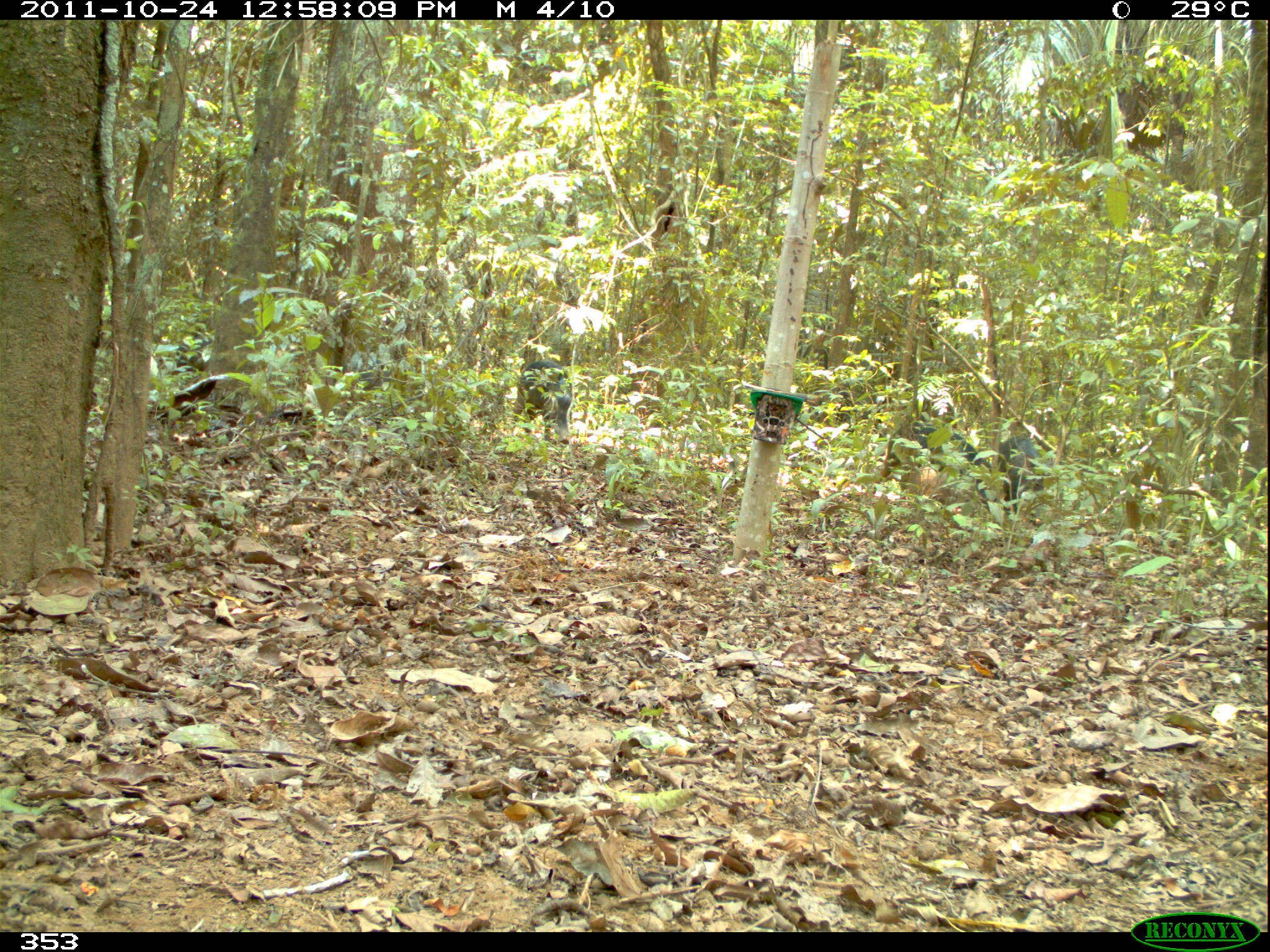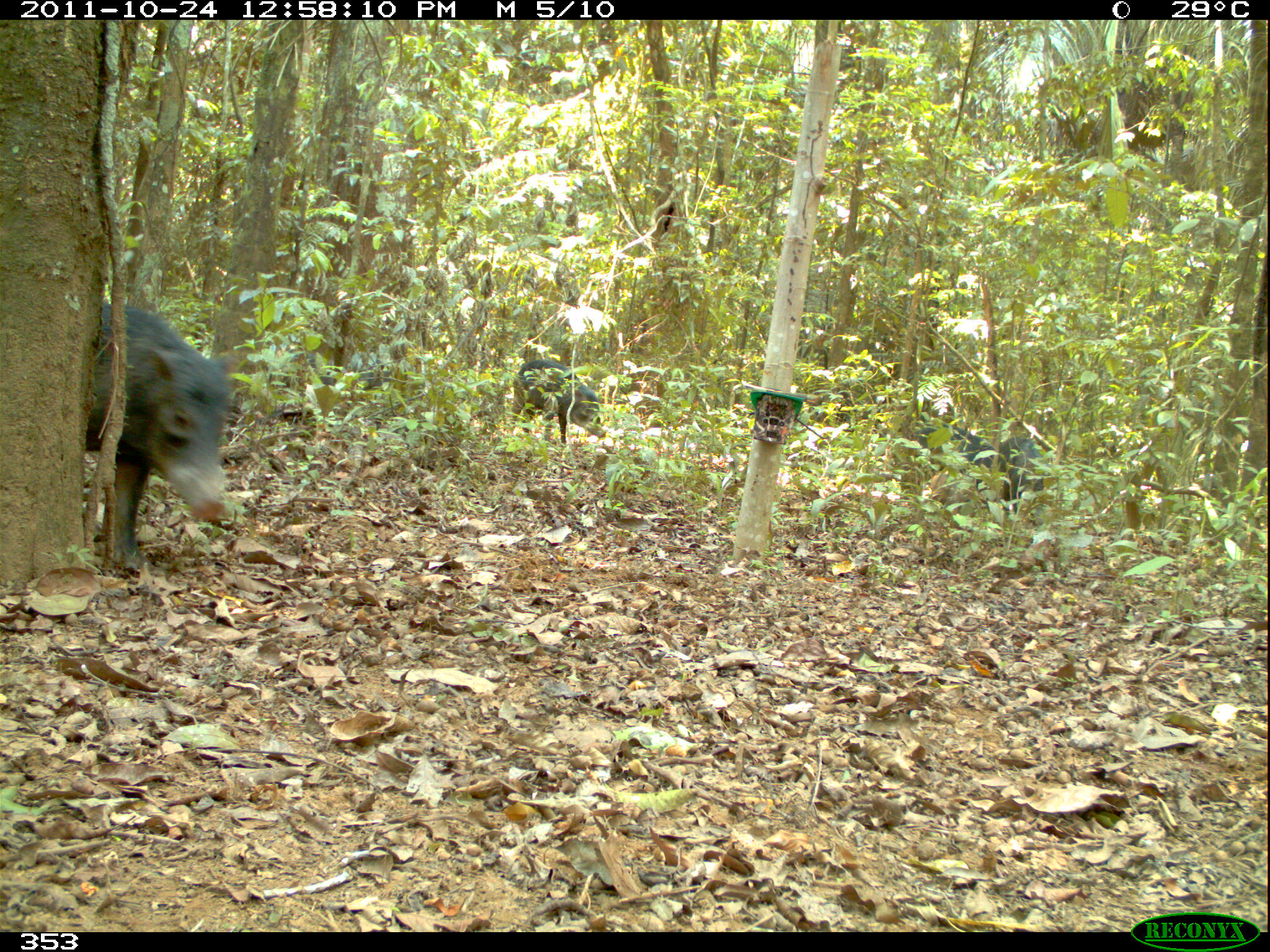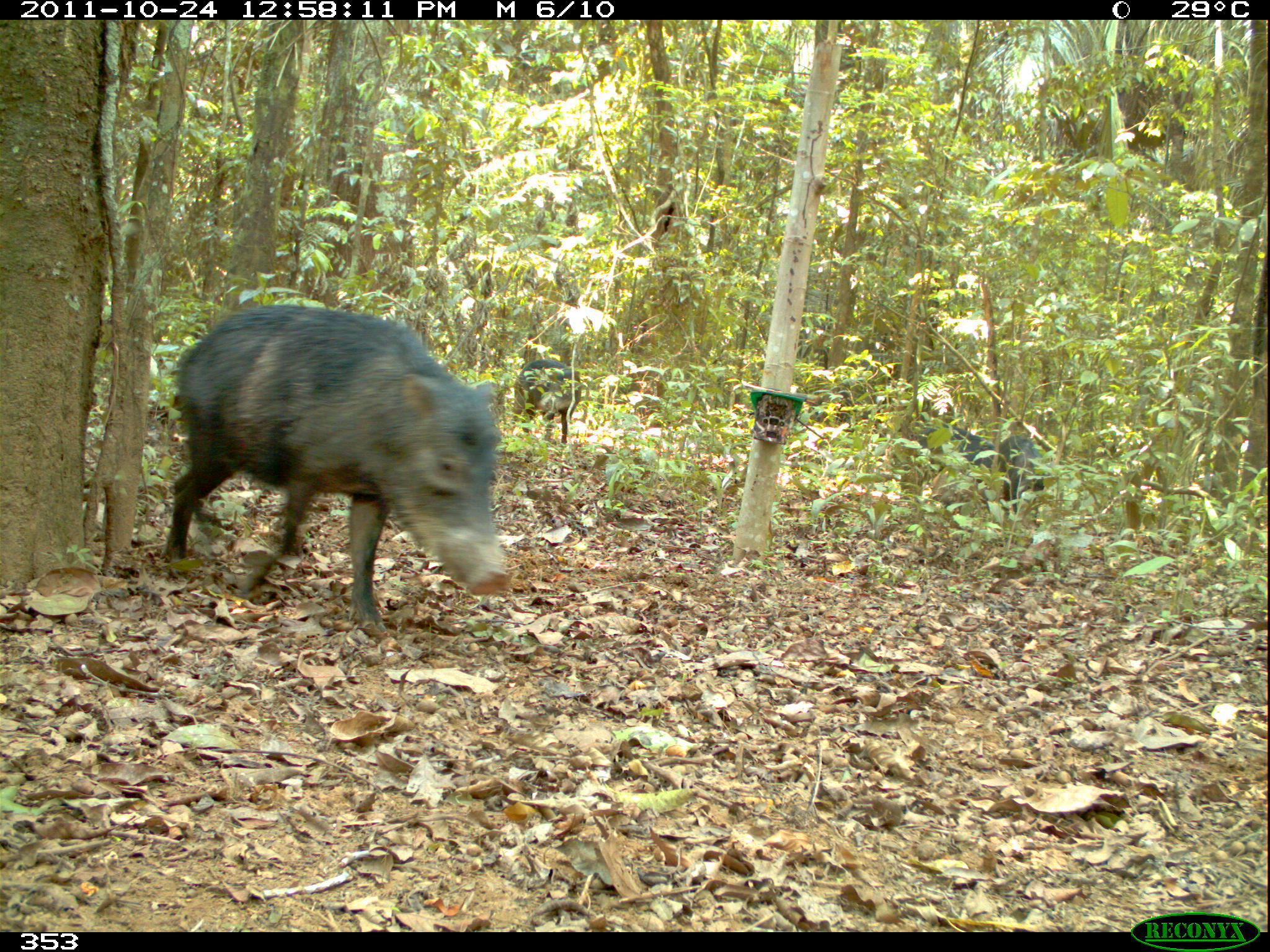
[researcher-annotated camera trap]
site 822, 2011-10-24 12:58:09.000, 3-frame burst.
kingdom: Animalia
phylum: Chordata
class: Mammalia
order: Artiodactyla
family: Tayassuidae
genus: Tayassu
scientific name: Tayassu pecari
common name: white-lipped peccary